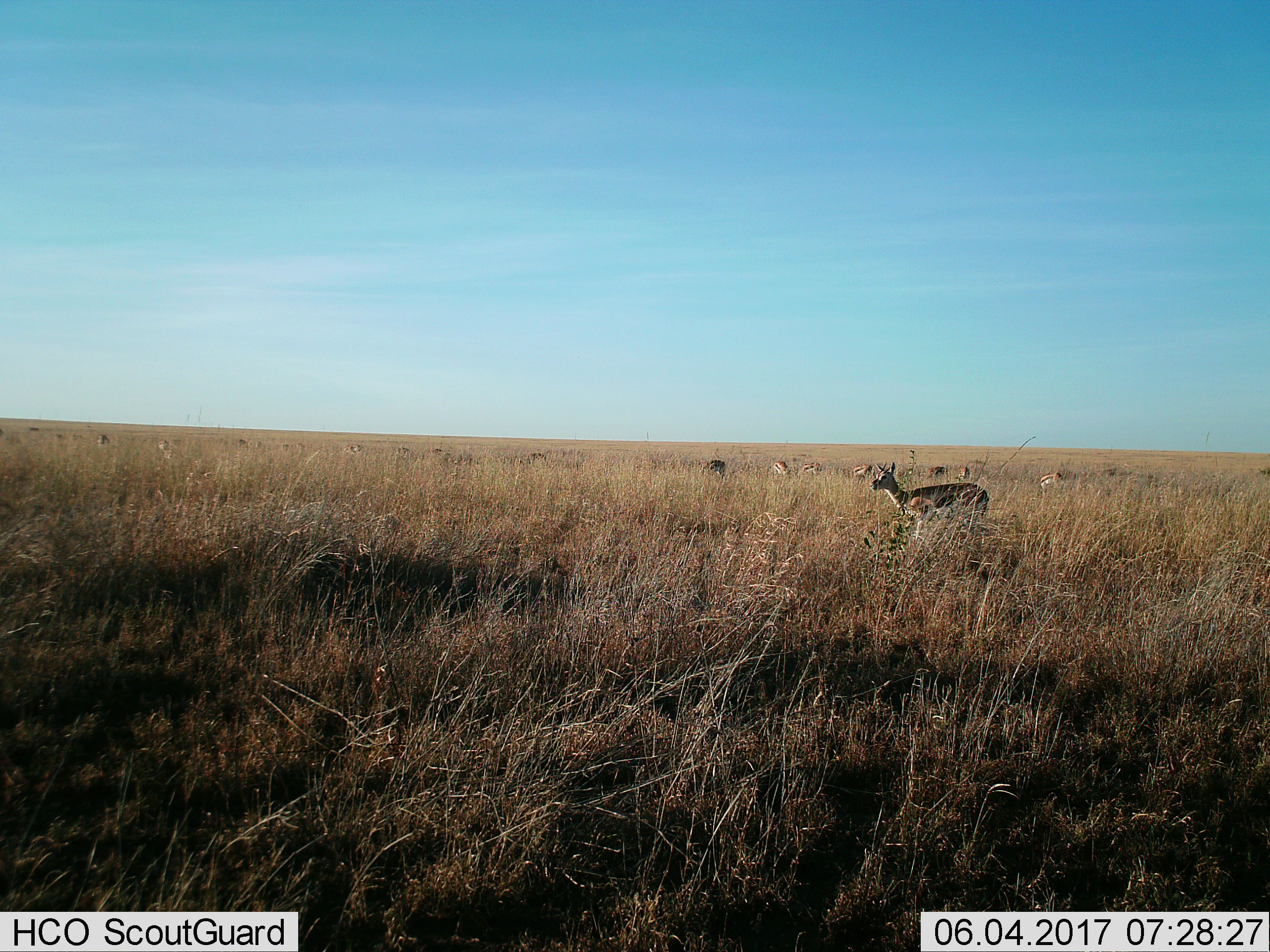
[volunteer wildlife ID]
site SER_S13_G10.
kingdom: Animalia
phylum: Chordata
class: Mammalia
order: Artiodactyla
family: Bovidae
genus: Eudorcas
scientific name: Eudorcas thomsonii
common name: thomson's gazelle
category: gazellethomsons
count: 7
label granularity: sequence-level